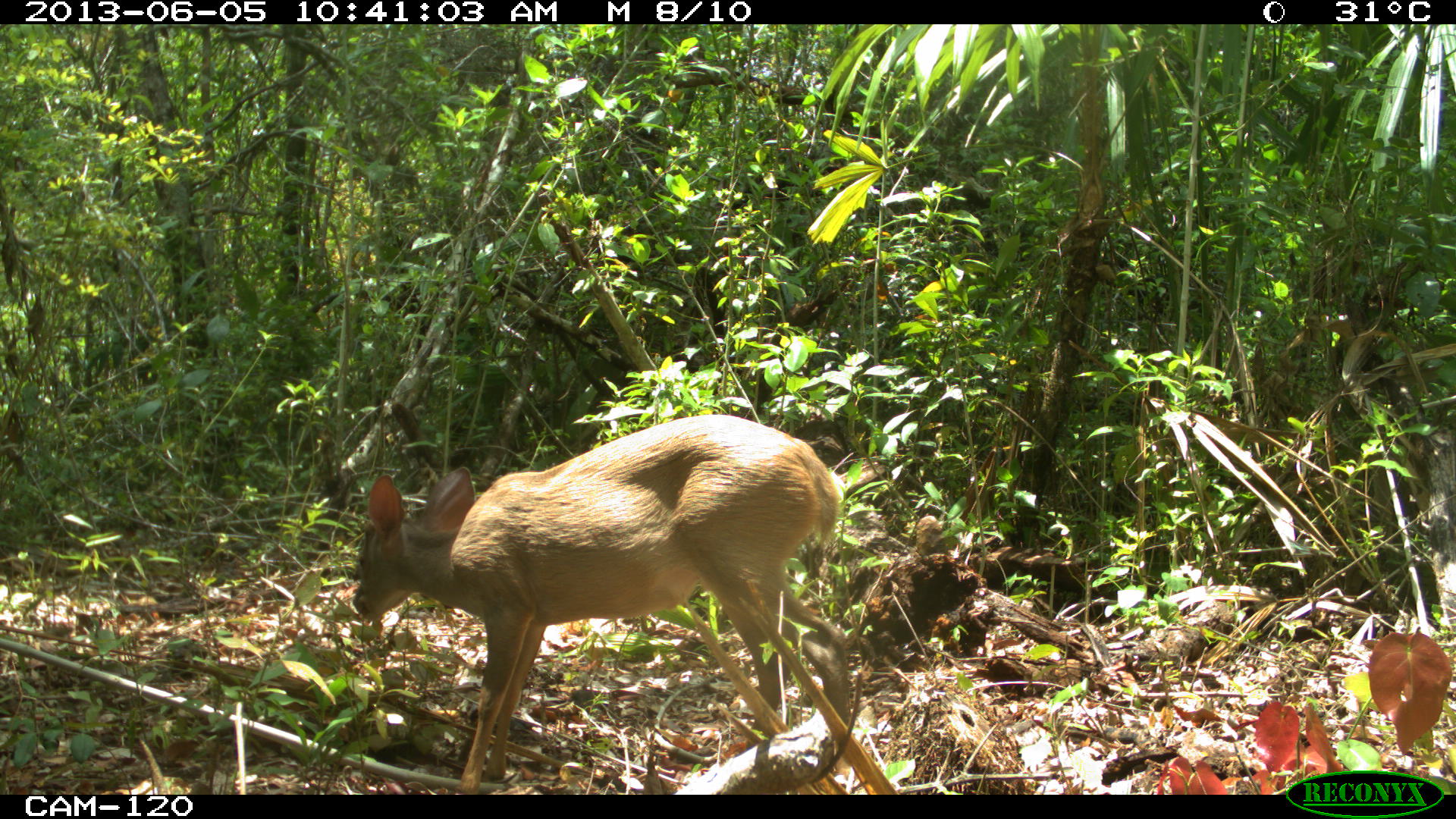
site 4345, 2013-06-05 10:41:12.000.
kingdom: Animalia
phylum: Chordata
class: Mammalia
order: Artiodactyla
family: Cervidae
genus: Odocoileus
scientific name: Odocoileus pandora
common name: yucatán brown brocket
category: mazama pandora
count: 1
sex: female